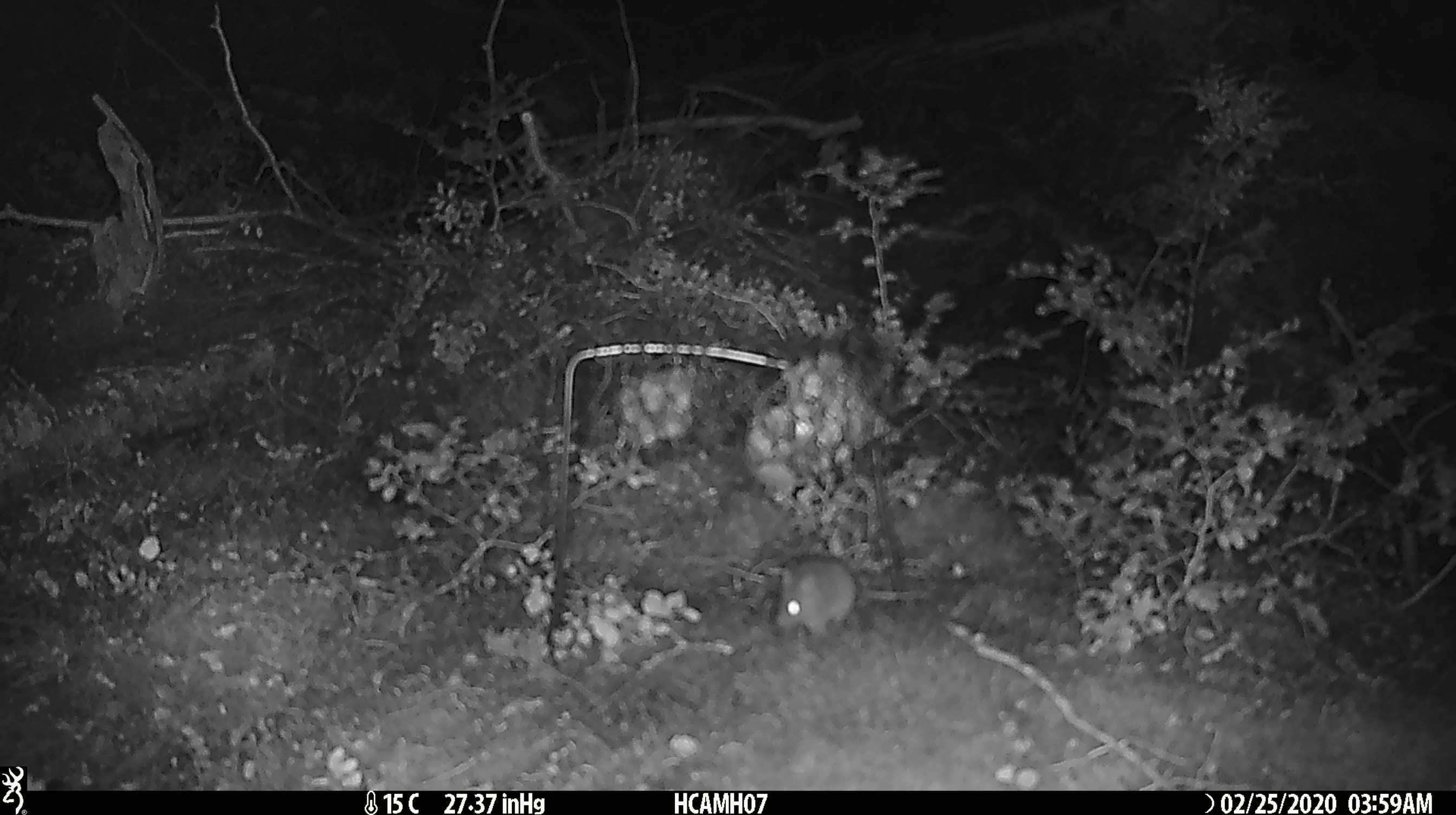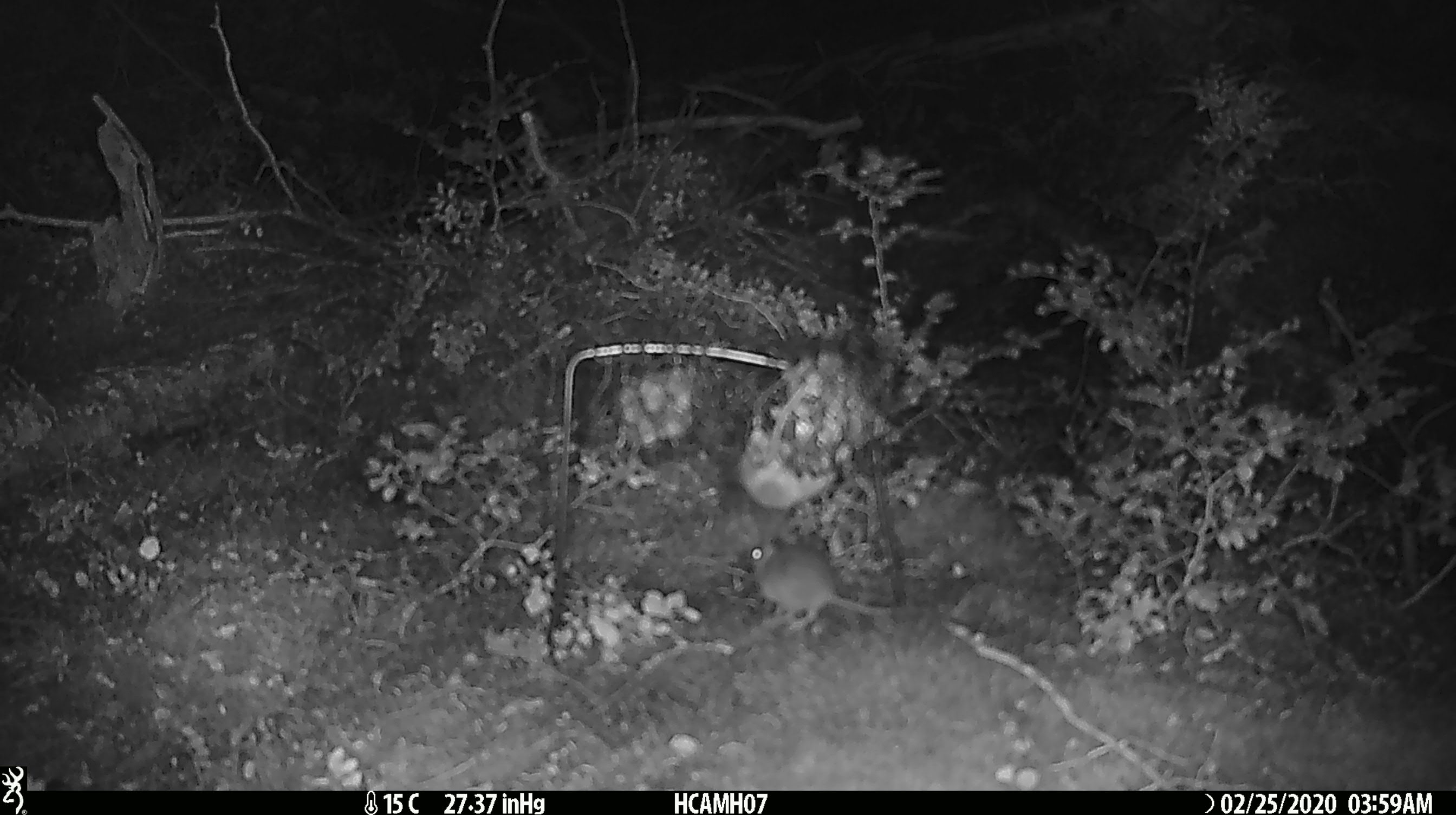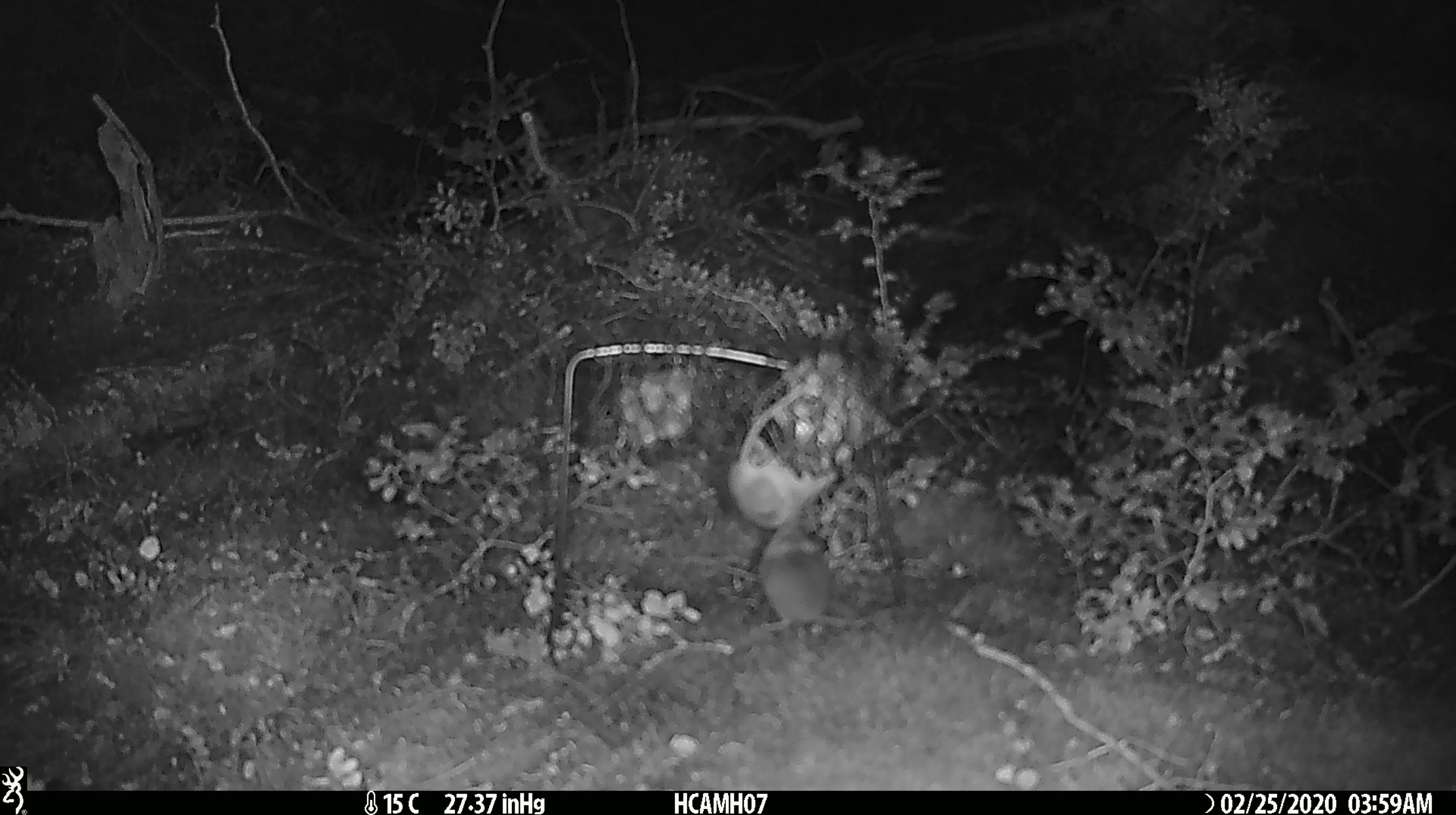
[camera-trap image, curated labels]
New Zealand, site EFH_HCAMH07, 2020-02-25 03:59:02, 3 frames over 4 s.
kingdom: Animalia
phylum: Chordata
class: Mammalia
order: Rodentia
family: Muridae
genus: Mus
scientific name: Mus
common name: mouse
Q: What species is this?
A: Mouse (Mus).